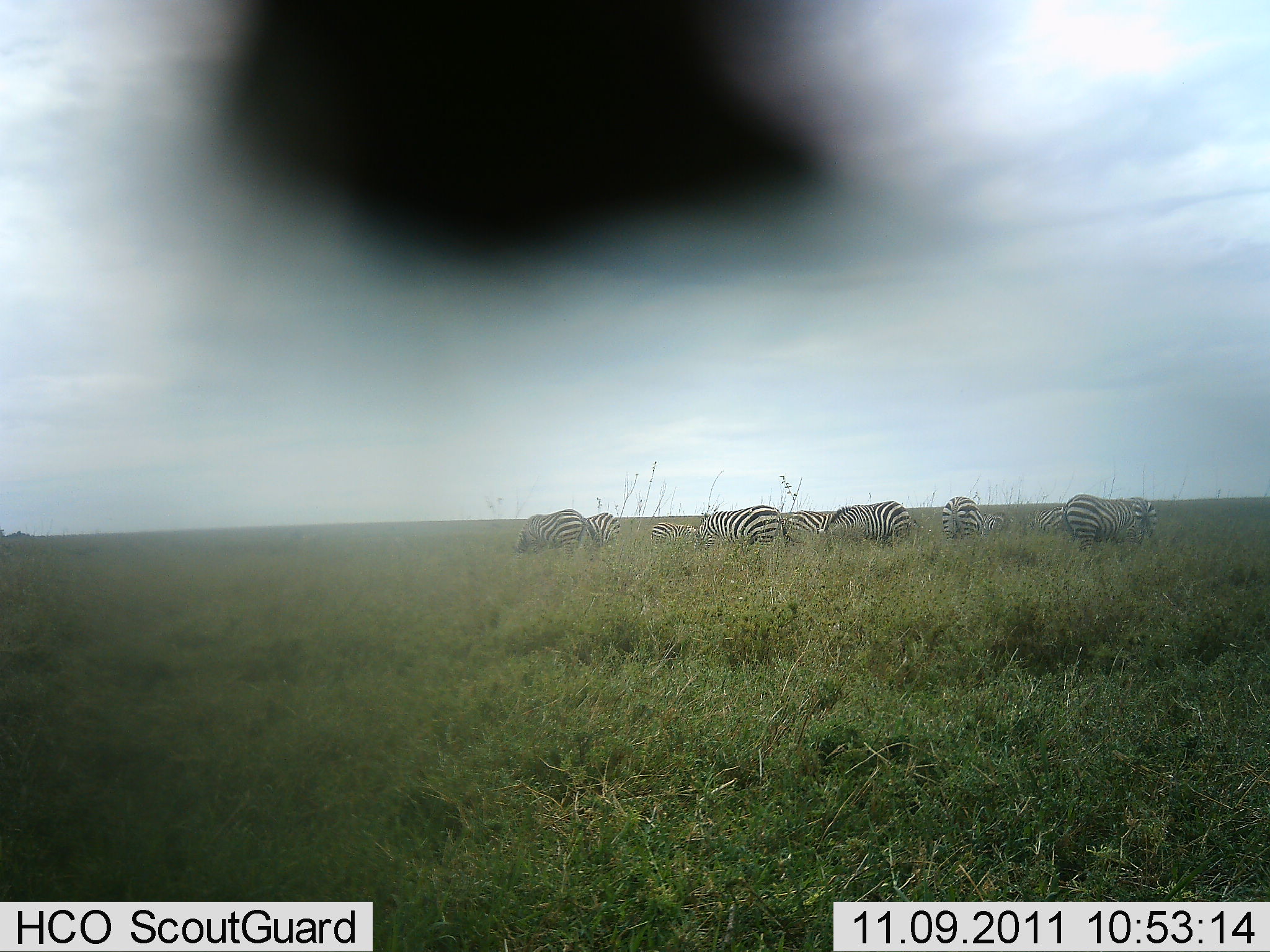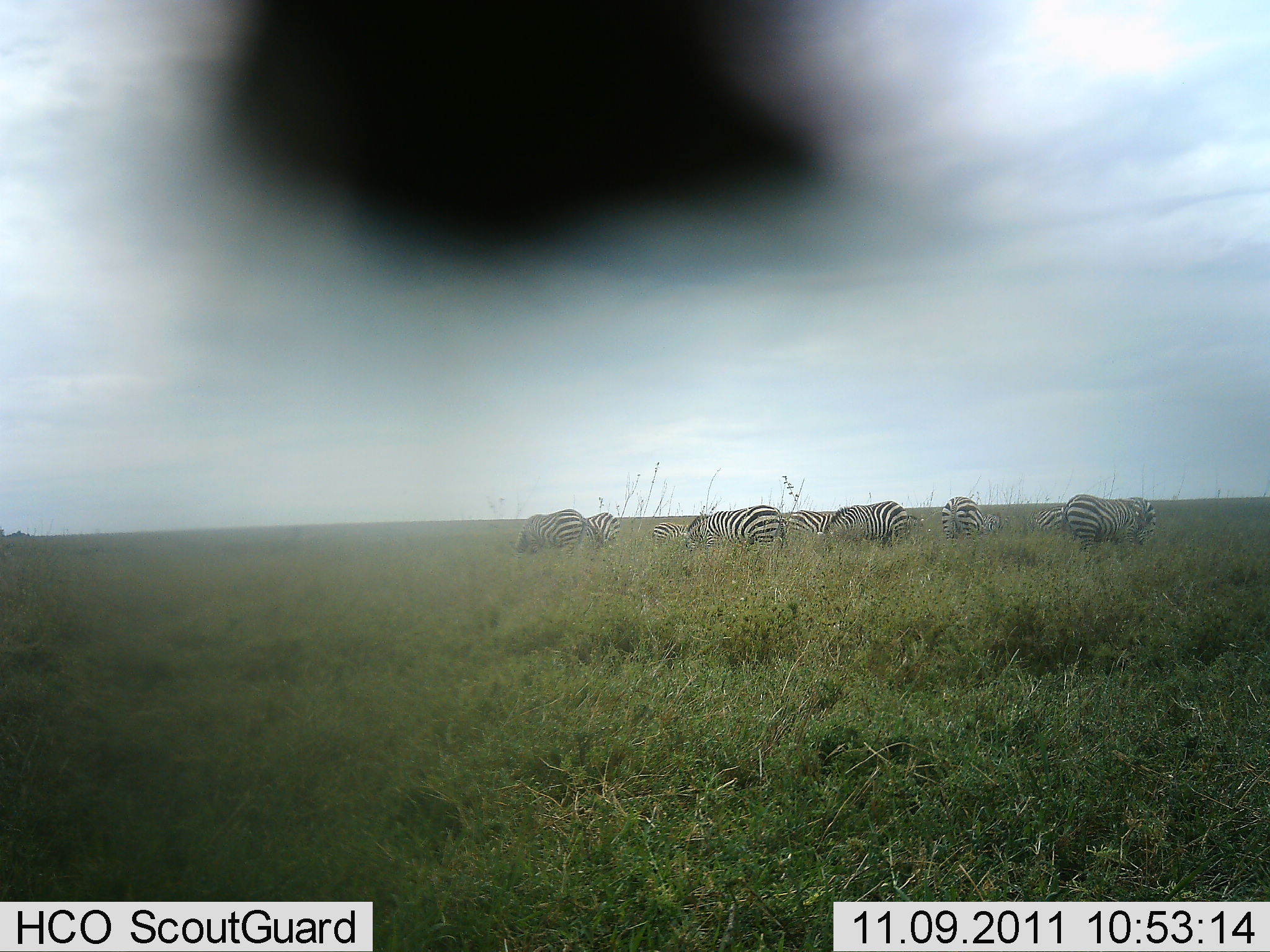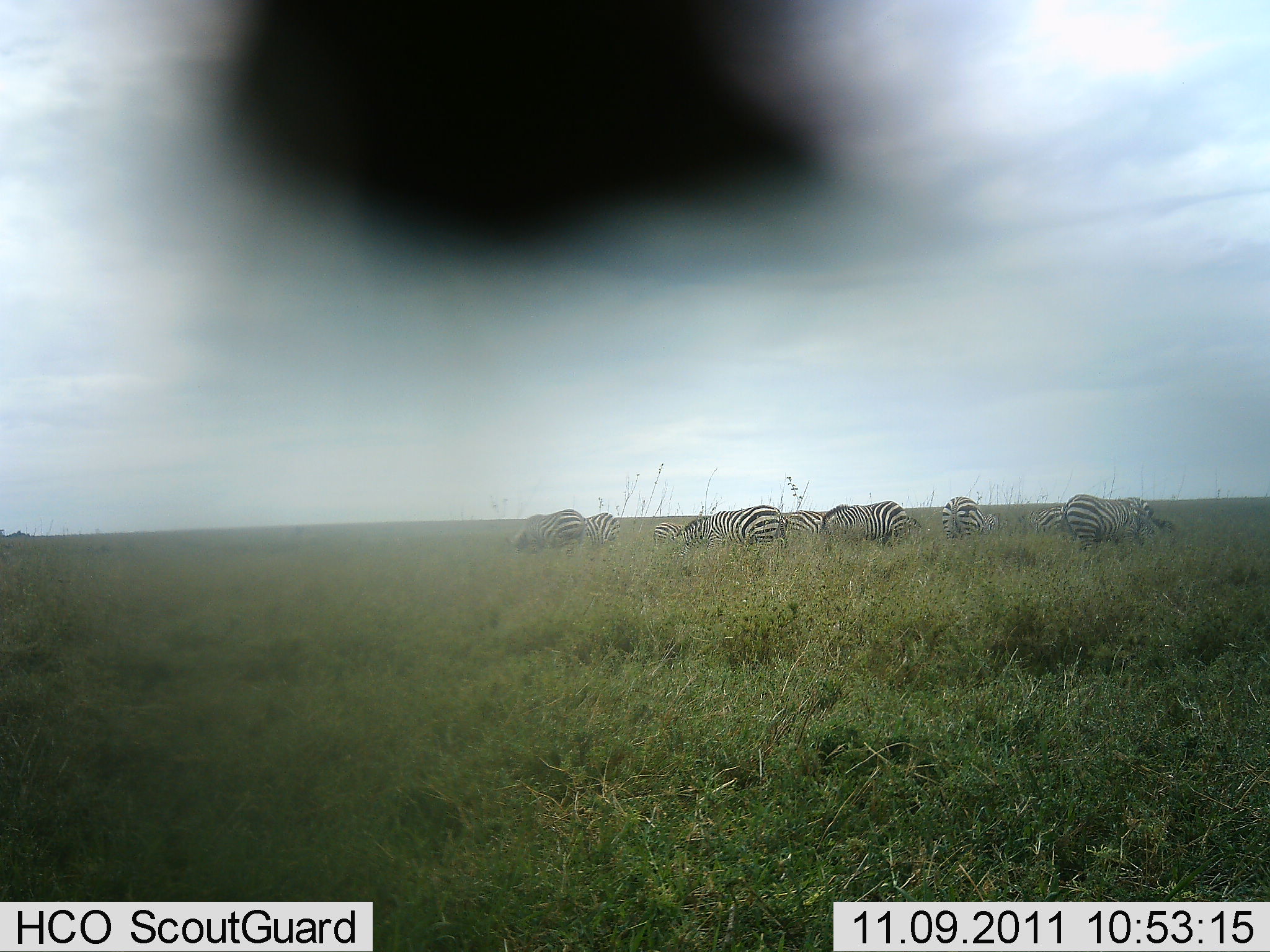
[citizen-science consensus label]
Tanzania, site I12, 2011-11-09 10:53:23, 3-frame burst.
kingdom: Animalia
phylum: Chordata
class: Mammalia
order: Perissodactyla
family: Equidae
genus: Equus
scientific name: Equus quagga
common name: plains zebra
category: zebra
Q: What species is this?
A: Zebra (plains zebra) (Equus quagga).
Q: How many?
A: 8.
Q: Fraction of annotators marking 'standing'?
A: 59%.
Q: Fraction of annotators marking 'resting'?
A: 0%.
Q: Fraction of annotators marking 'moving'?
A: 6%.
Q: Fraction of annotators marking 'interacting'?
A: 0%.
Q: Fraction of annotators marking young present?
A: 0%.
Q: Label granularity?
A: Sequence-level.